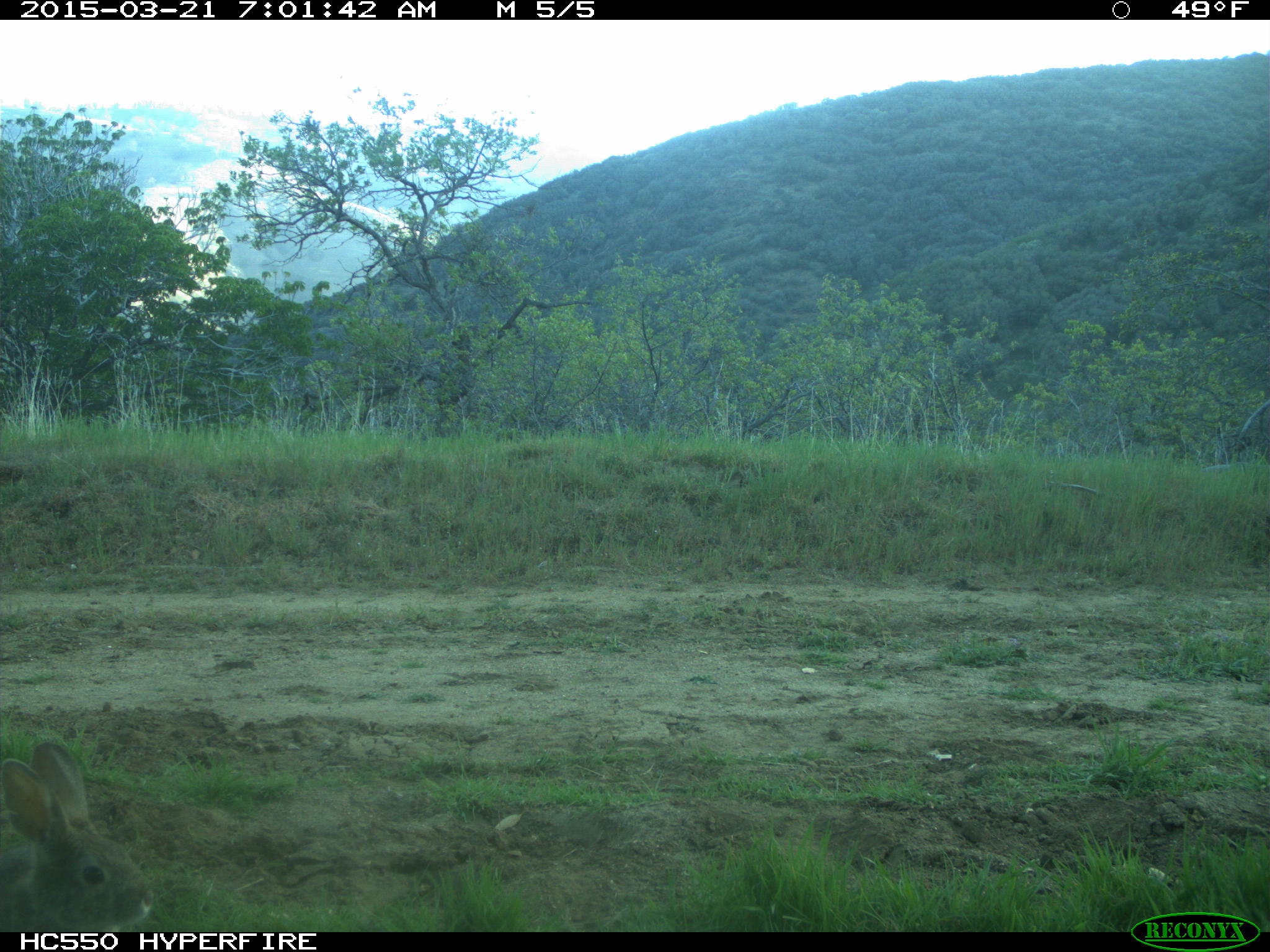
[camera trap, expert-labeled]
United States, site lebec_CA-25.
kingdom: Animalia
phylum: Chordata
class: Mammalia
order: Lagomorpha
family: Leporidae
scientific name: Leporidae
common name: rabbits and hares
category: unidentified rabbit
Unidentified rabbit (rabbits and hares) (Leporidae).